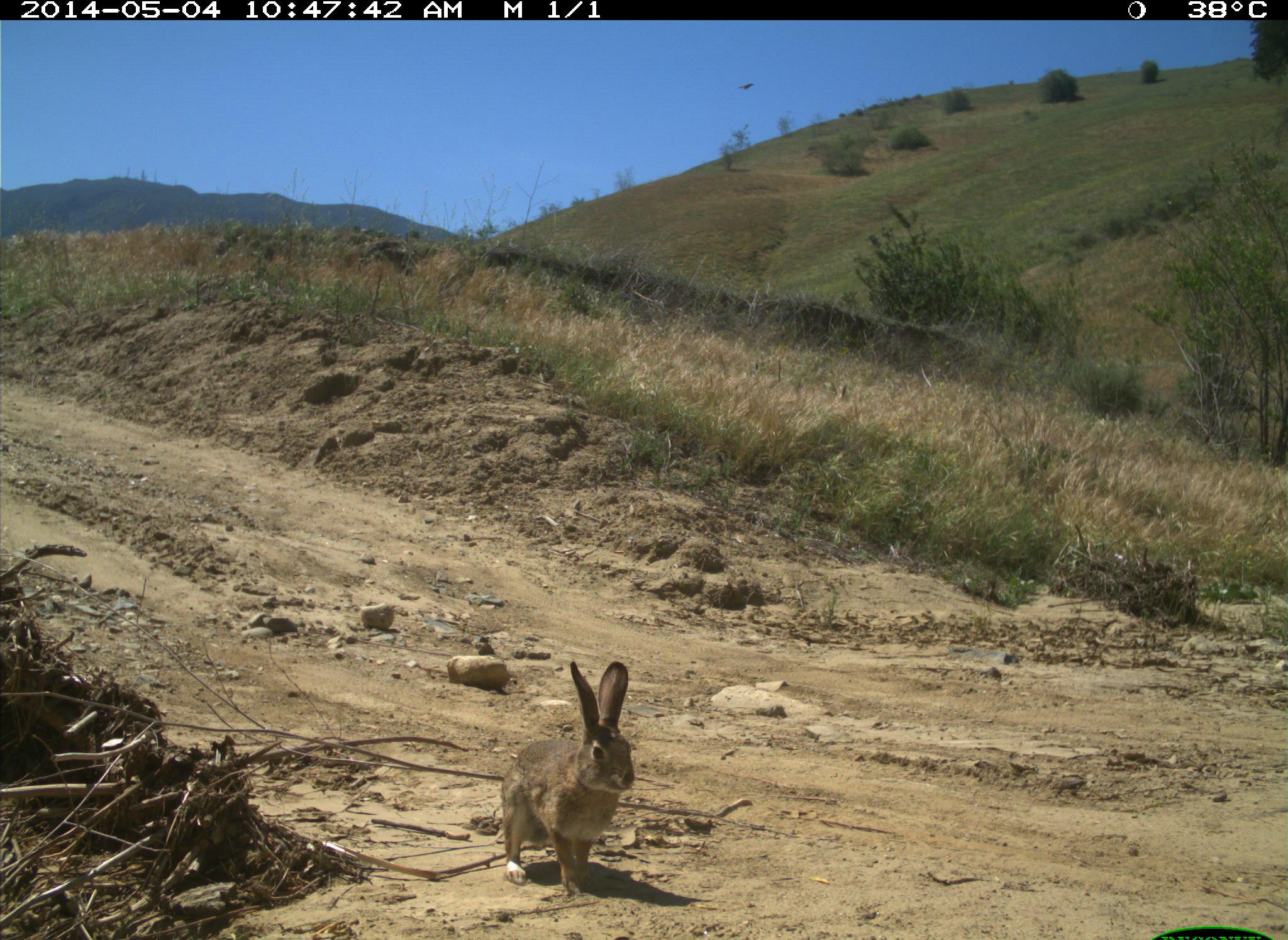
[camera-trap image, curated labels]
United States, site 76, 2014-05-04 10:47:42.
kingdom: Animalia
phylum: Chordata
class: Mammalia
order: Lagomorpha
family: Leporidae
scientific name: Leporidae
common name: rabbits and hares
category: rabbit